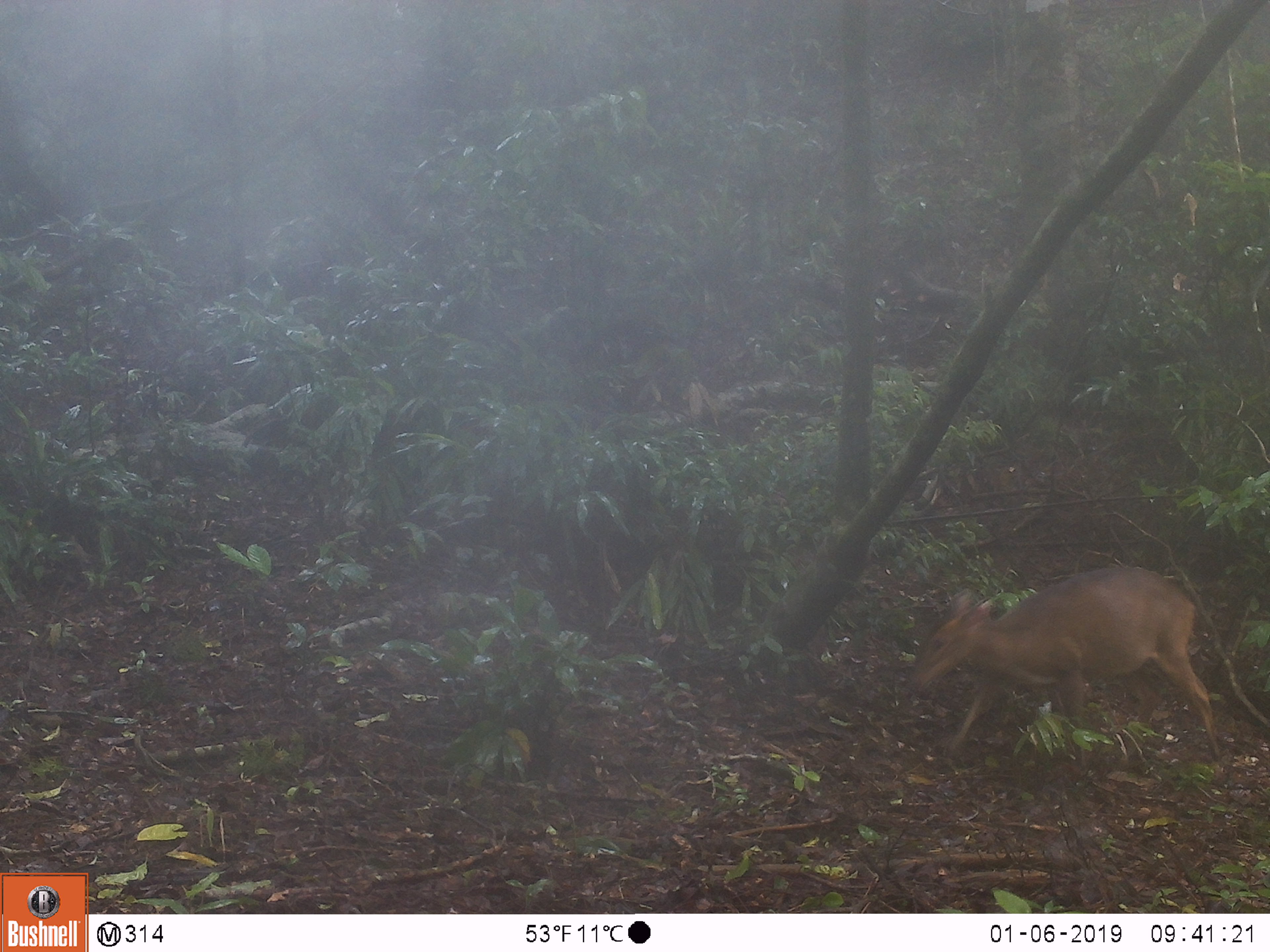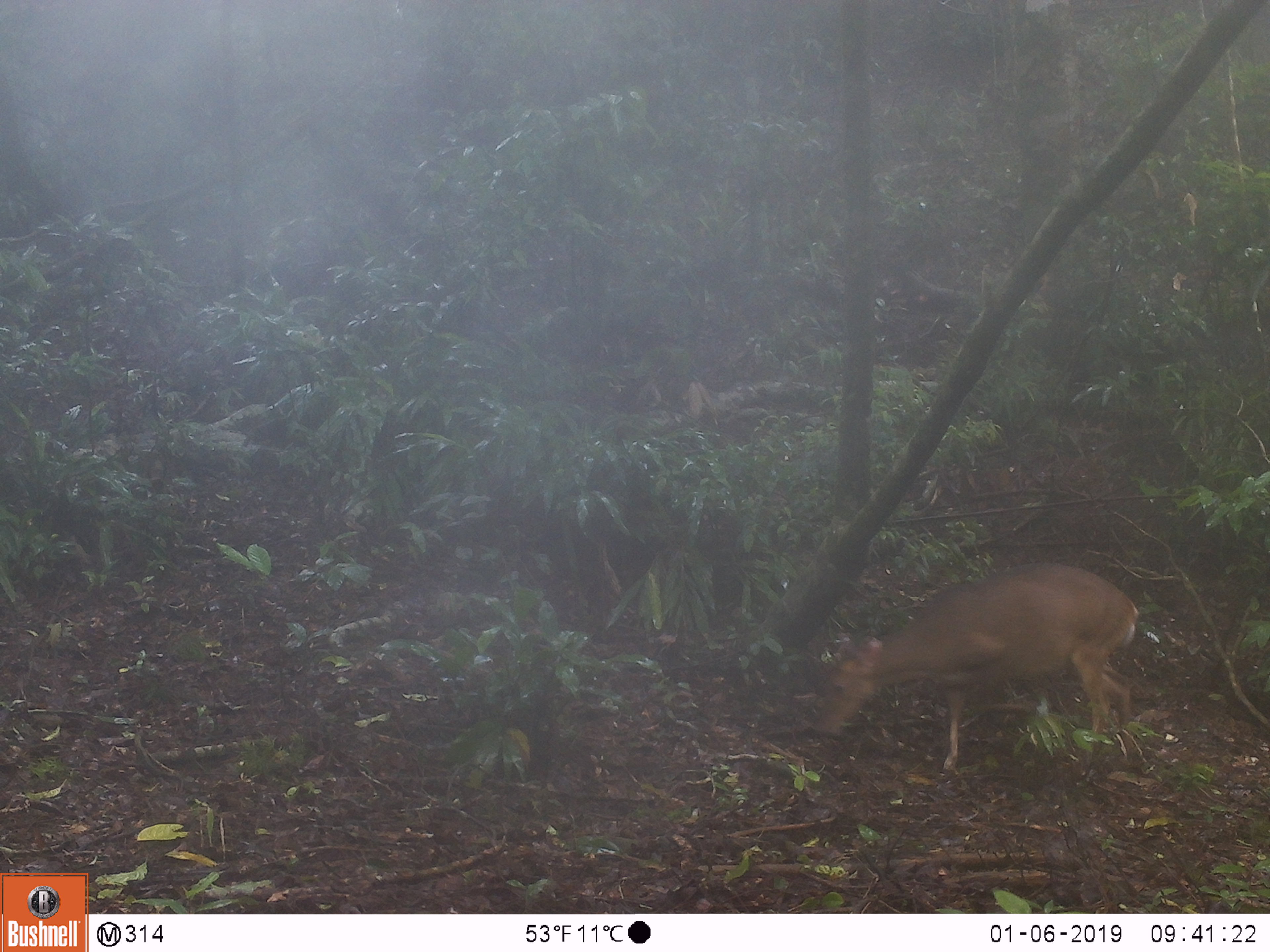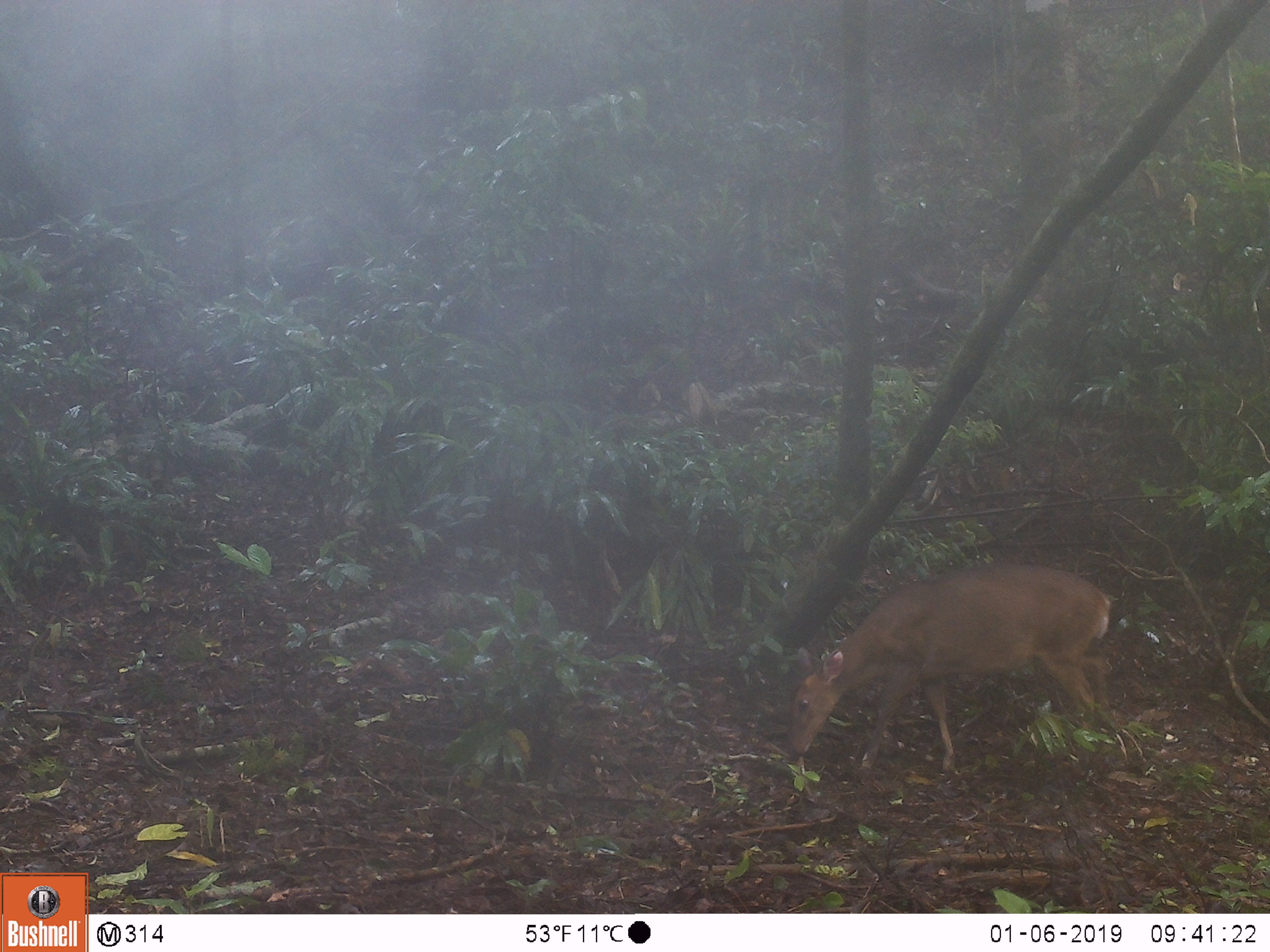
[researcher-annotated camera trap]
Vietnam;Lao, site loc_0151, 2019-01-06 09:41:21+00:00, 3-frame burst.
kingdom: Animalia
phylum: Chordata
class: Mammalia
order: Artiodactyla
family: Cervidae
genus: Muntiacus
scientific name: Muntiacus vuquangensis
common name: large-antlered muntjac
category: large antlered muntjac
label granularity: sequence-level